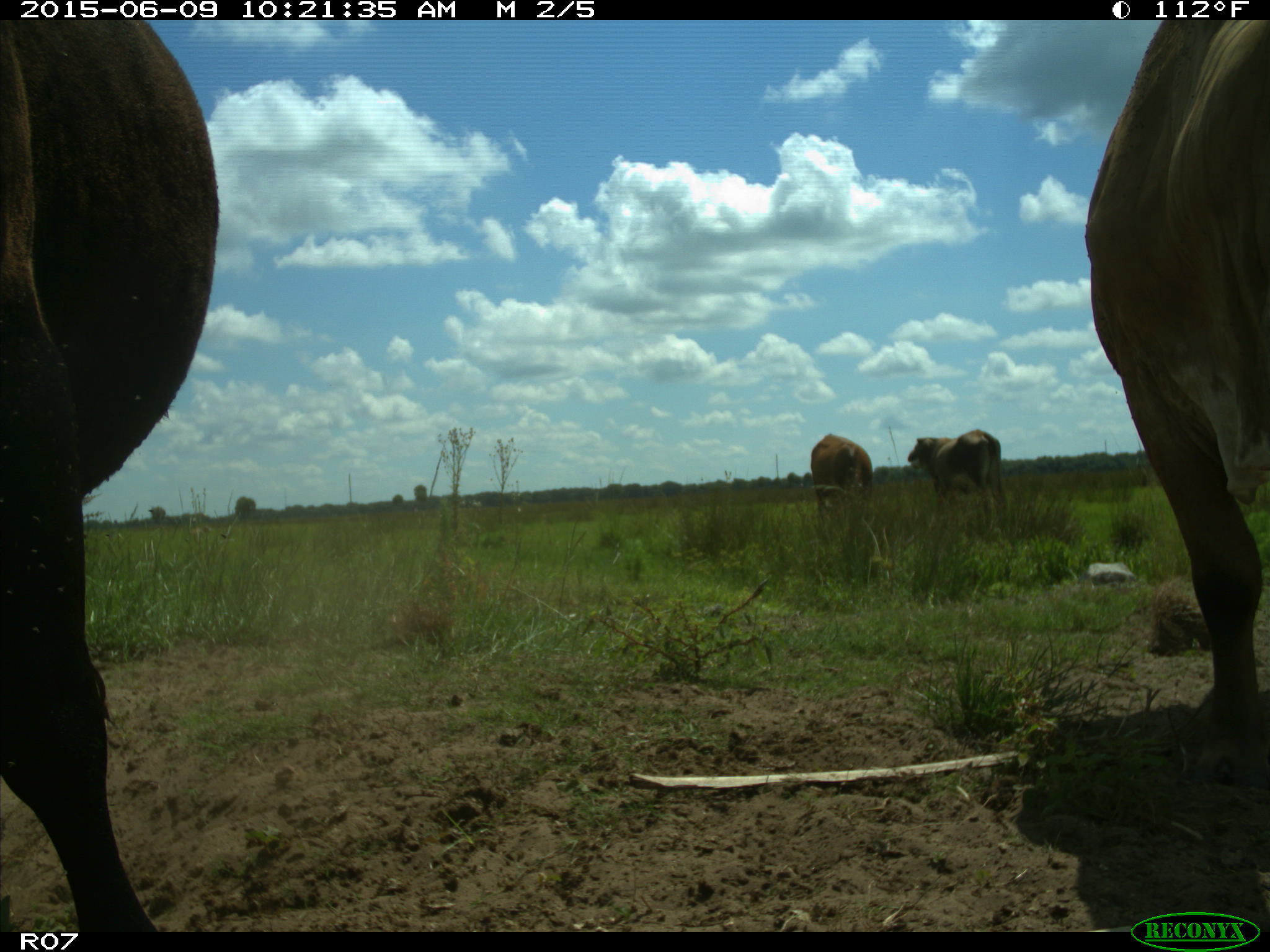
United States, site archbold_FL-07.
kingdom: Animalia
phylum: Chordata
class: Mammalia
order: Artiodactyla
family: Bovidae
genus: Bos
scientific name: Bos taurus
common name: domestic cow